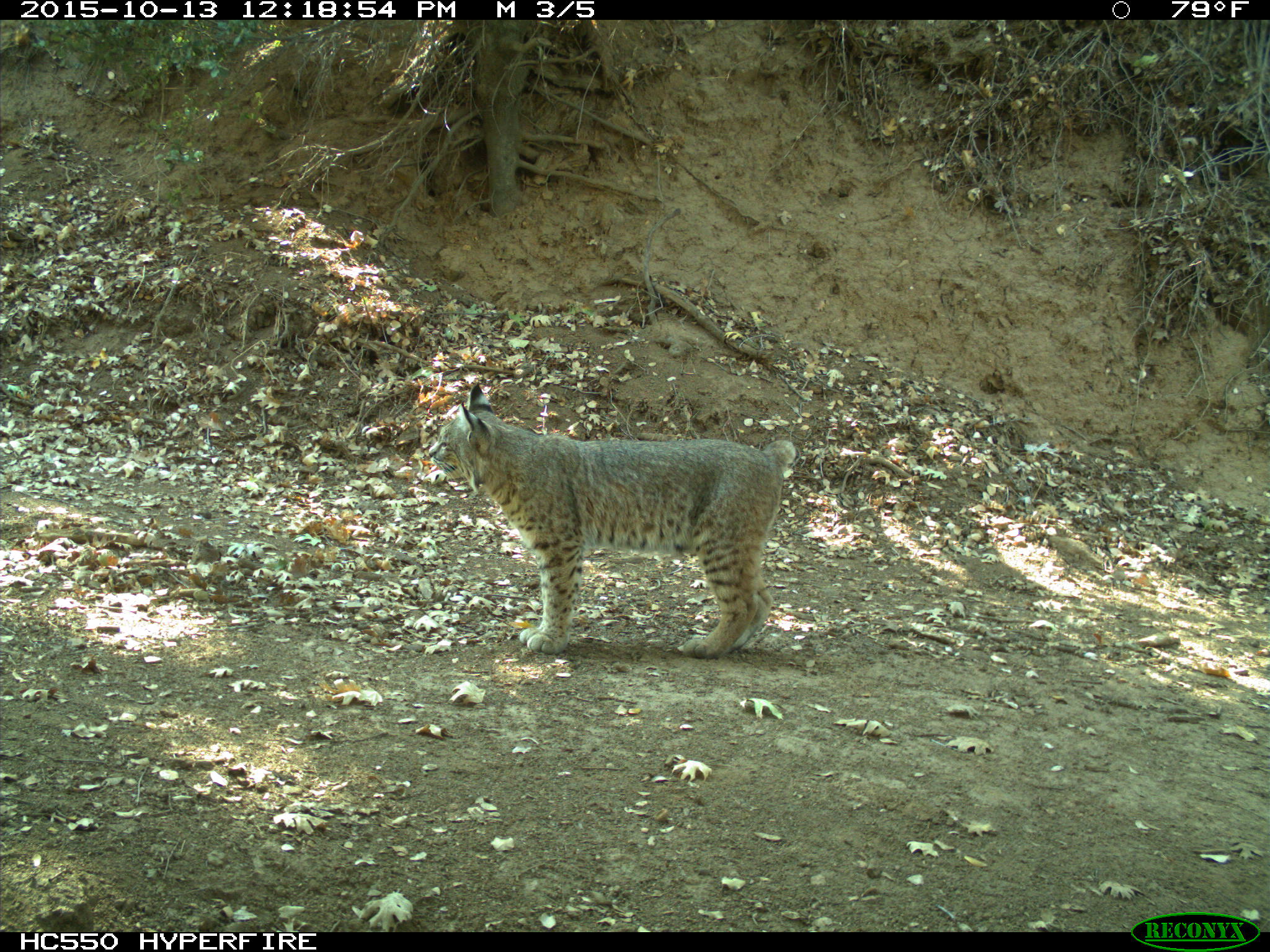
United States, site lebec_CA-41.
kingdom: Animalia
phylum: Chordata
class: Mammalia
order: Carnivora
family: Felidae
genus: Lynx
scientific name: Lynx rufus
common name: bobcat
Lynx rufus (bobcat).